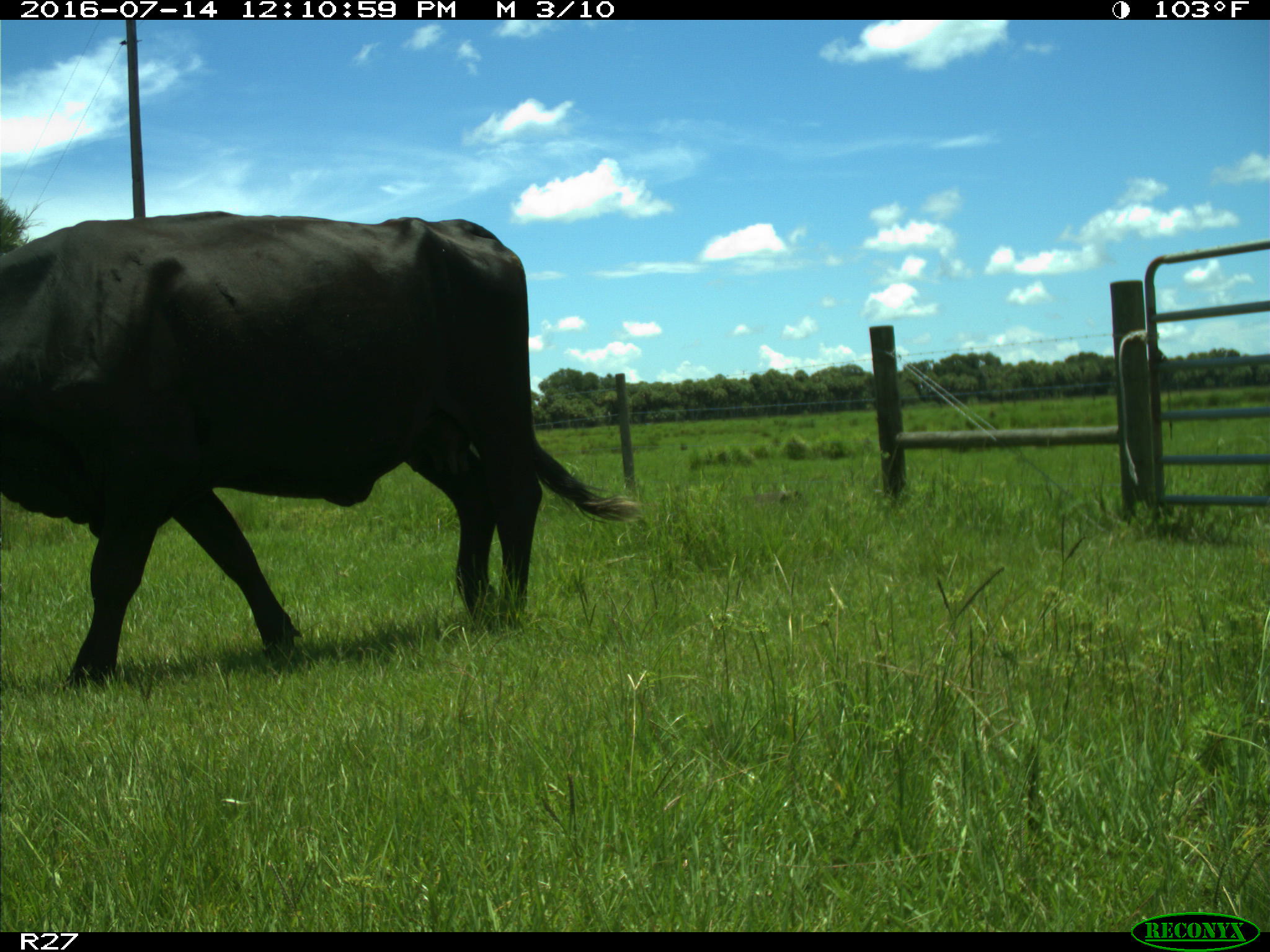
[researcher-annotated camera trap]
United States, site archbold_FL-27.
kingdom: Animalia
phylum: Chordata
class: Mammalia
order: Artiodactyla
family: Bovidae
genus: Bos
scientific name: Bos taurus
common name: domestic cow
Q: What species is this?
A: Bos taurus (domestic cow).